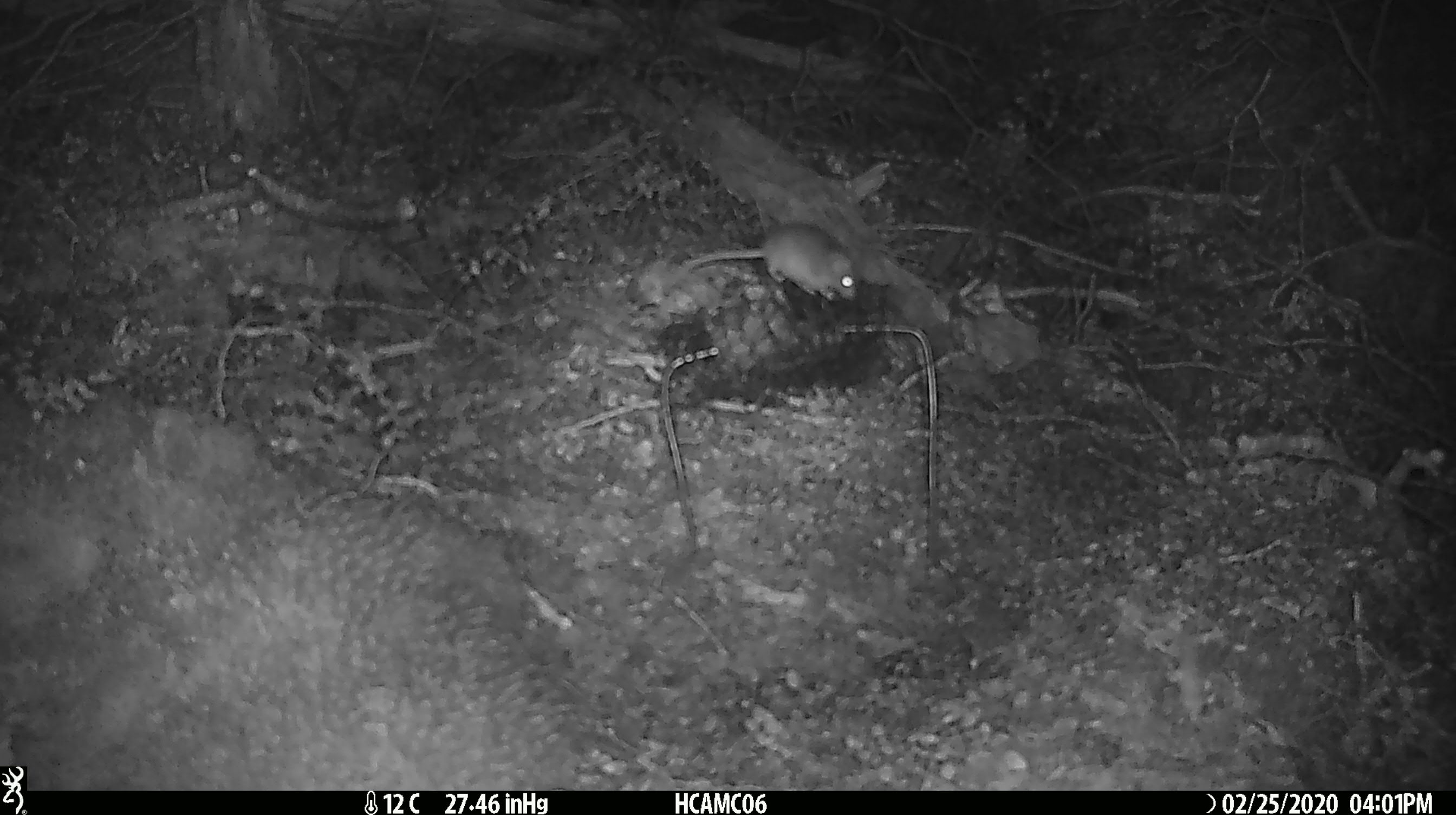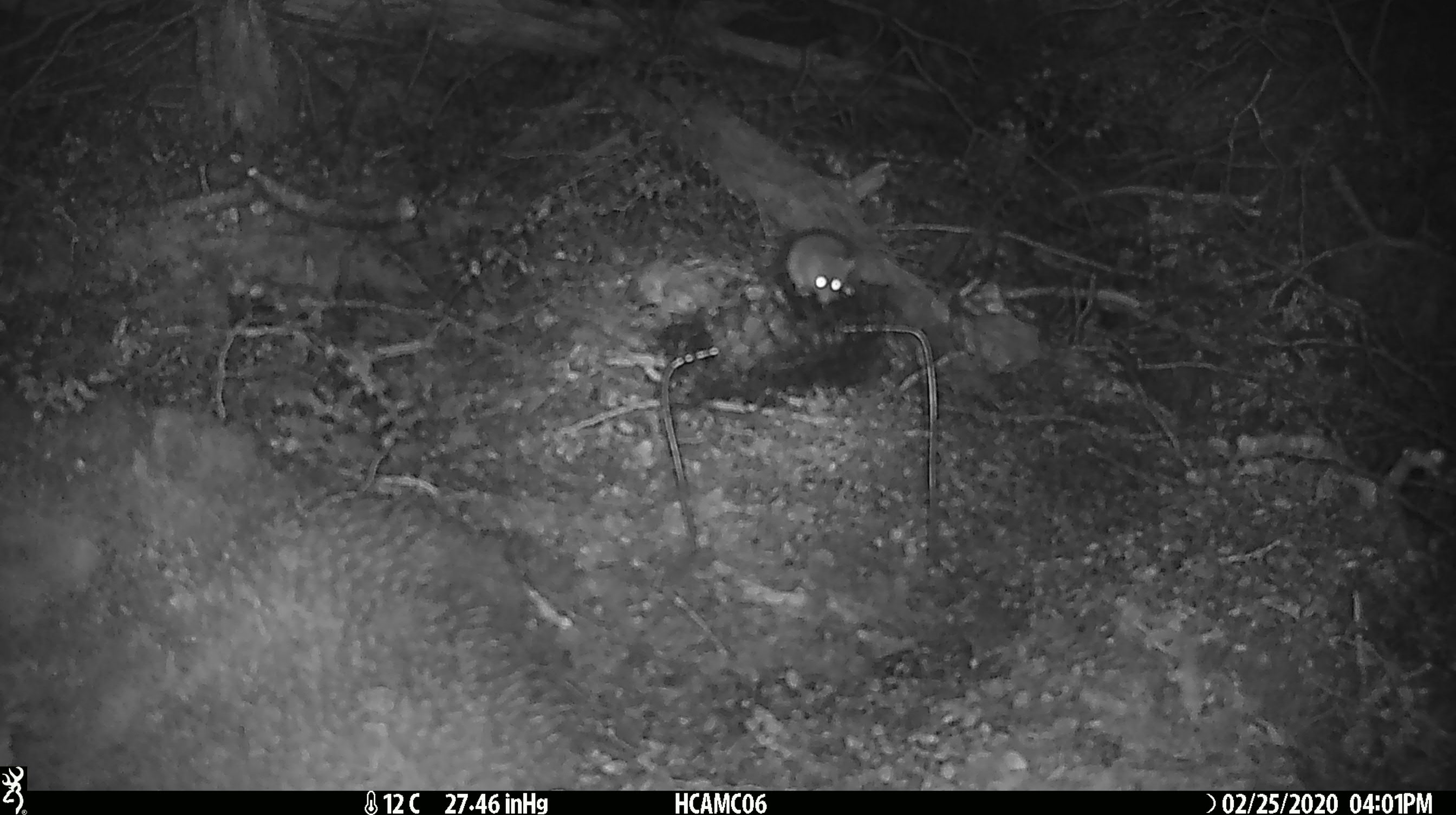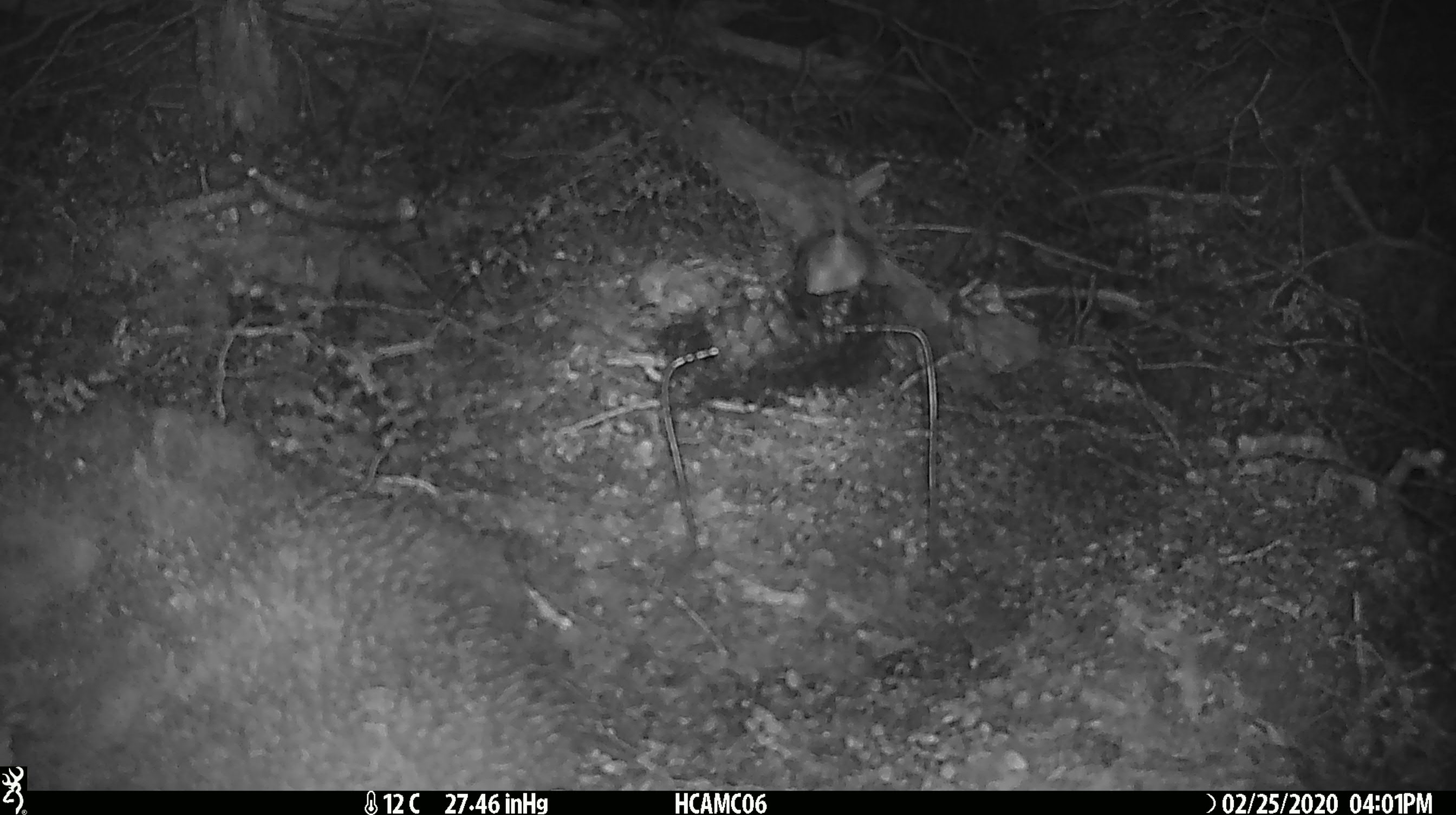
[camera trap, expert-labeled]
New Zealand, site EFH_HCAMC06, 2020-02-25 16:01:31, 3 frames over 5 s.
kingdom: Animalia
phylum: Chordata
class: Mammalia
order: Rodentia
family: Muridae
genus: Mus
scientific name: Mus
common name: mouse